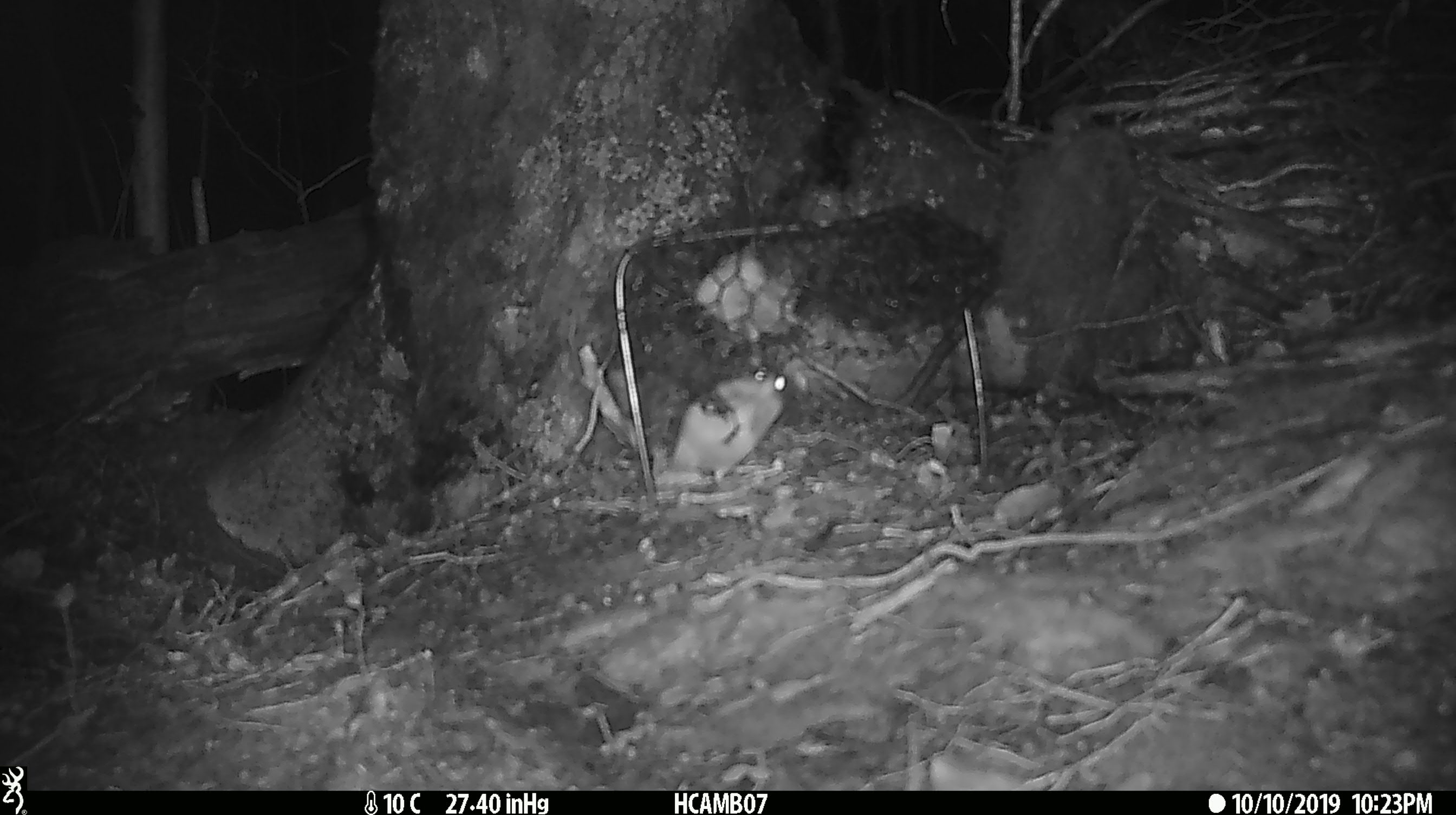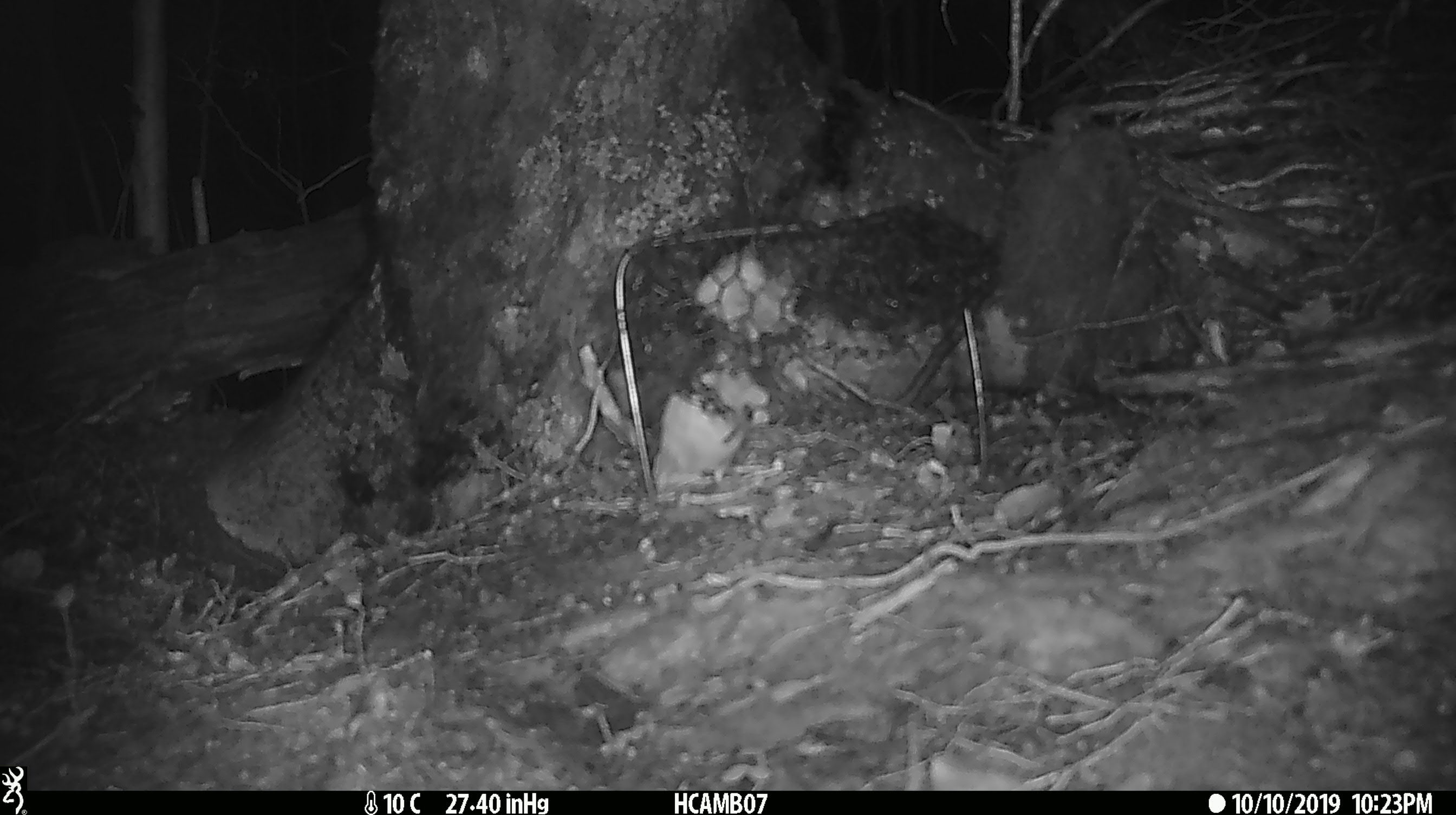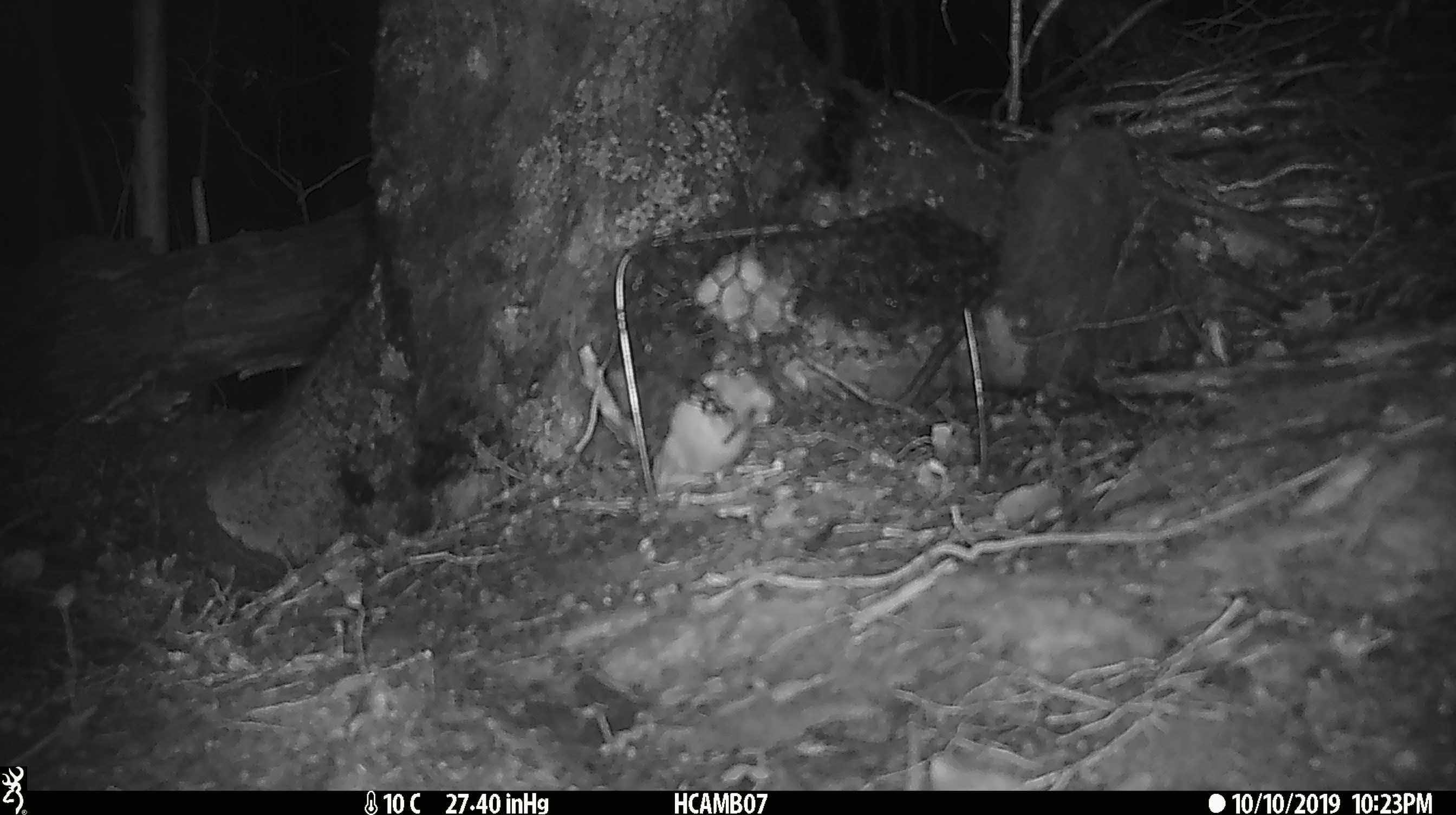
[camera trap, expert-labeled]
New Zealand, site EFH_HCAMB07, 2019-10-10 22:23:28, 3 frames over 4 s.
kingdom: Animalia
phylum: Chordata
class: Mammalia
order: Rodentia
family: Muridae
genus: Mus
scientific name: Mus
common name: mouse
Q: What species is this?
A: Mouse (Mus).